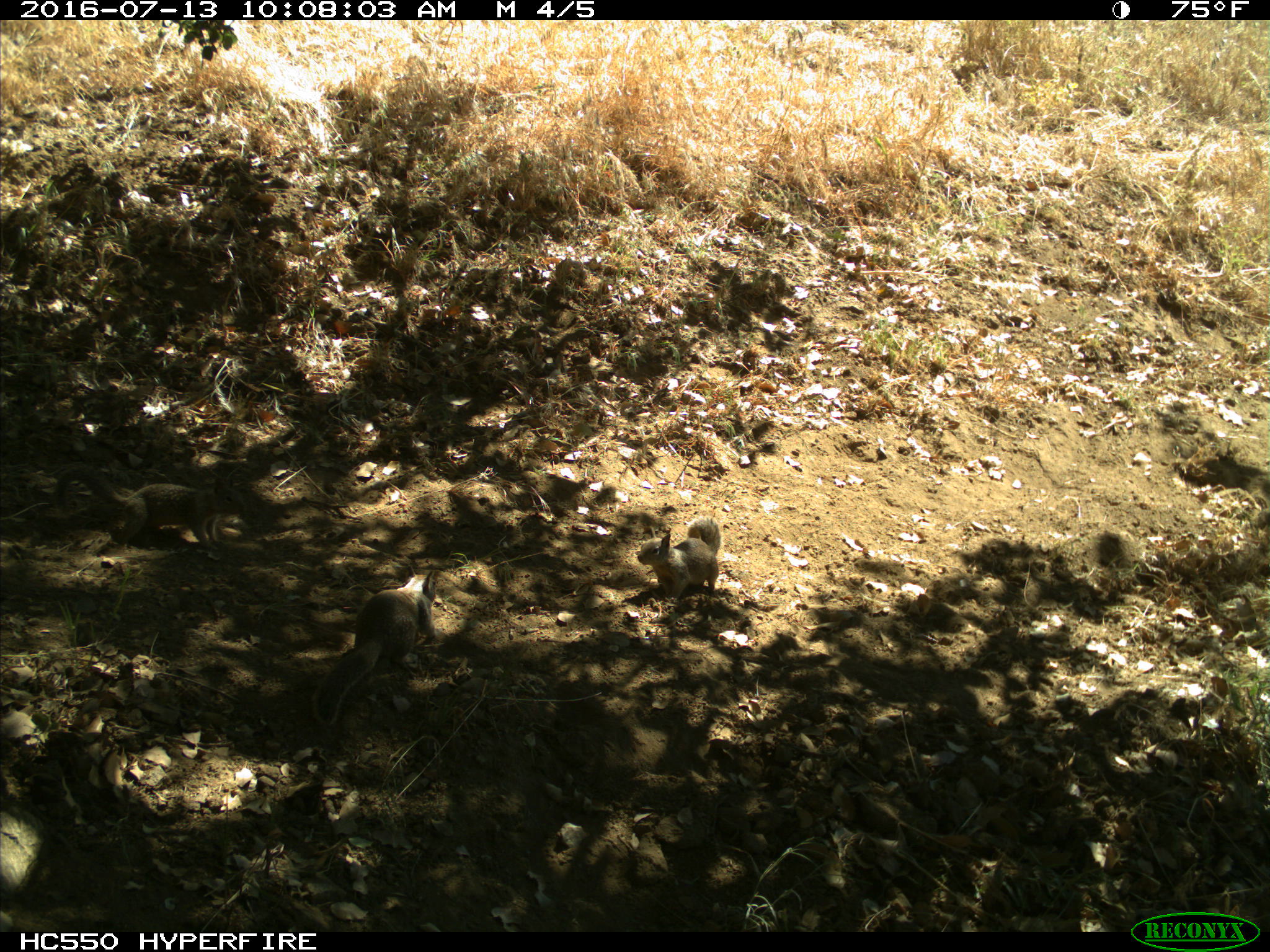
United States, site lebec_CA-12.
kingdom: Animalia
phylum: Chordata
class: Mammalia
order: Rodentia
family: Sciuridae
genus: Otospermophilus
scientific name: Otospermophilus beecheyi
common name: california ground squirrel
Otospermophilus beecheyi (california ground squirrel).